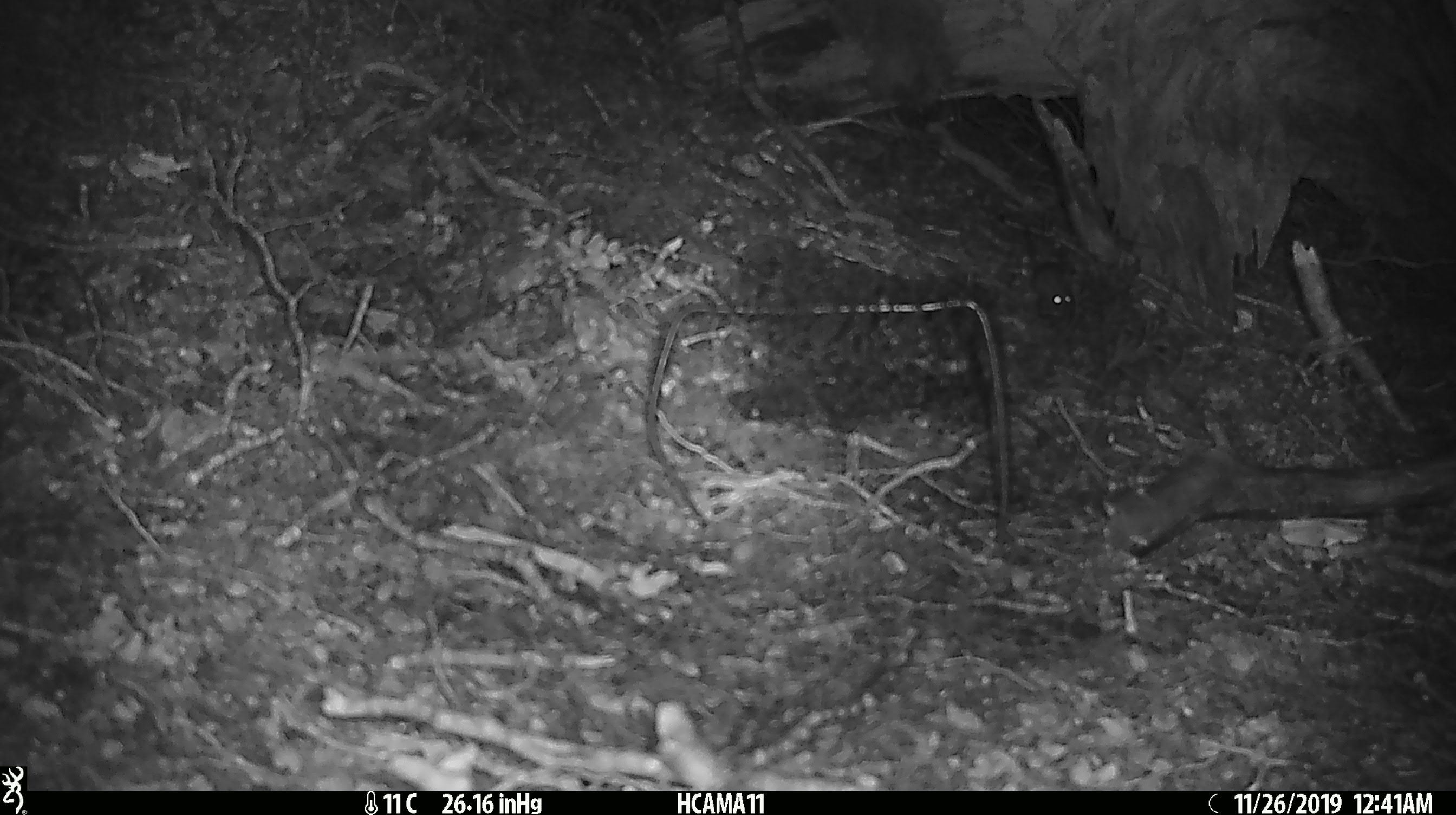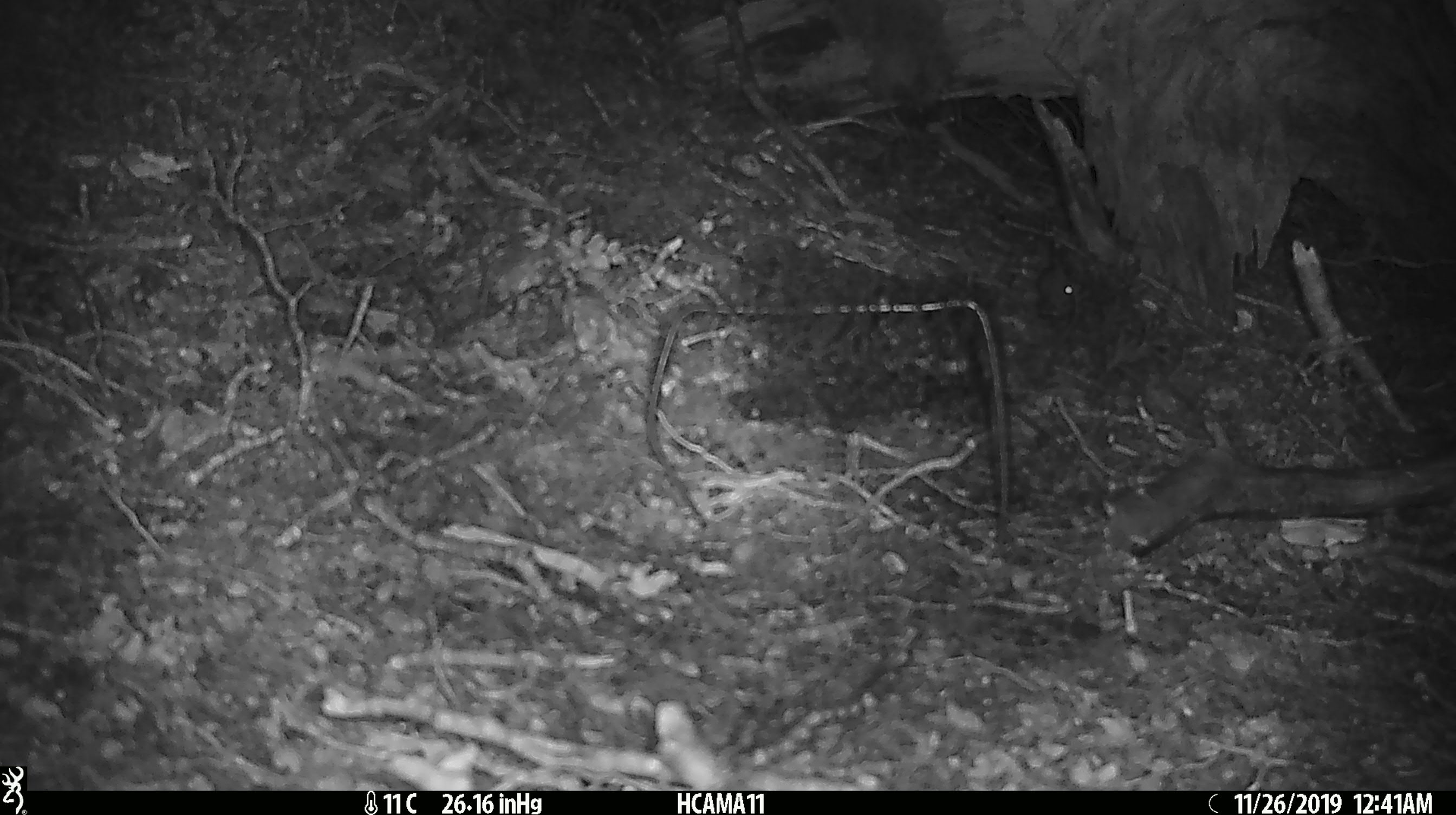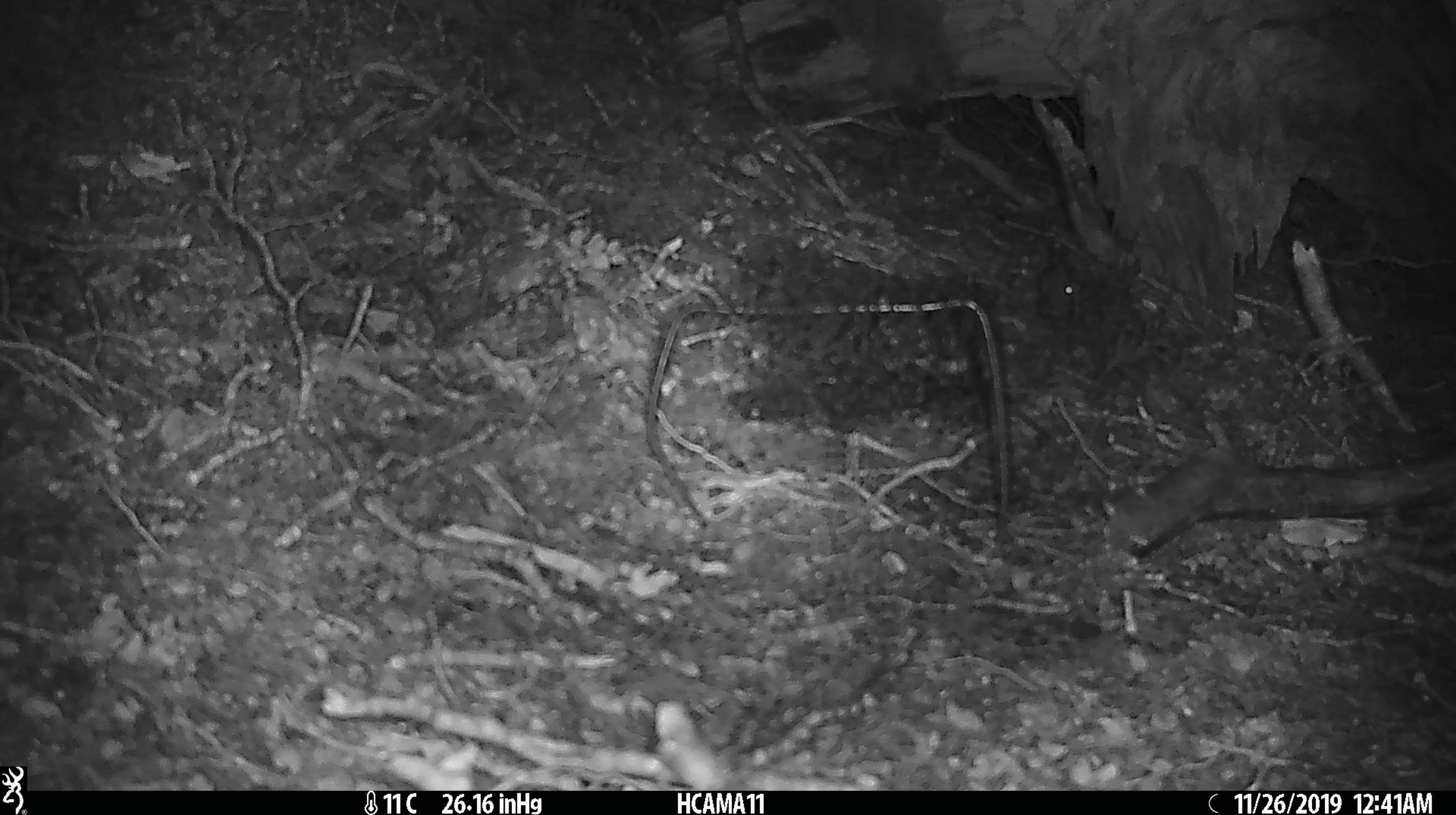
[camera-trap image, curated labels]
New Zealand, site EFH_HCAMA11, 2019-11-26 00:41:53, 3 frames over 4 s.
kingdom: Animalia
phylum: Chordata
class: Mammalia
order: Rodentia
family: Muridae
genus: Mus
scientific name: Mus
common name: mouse